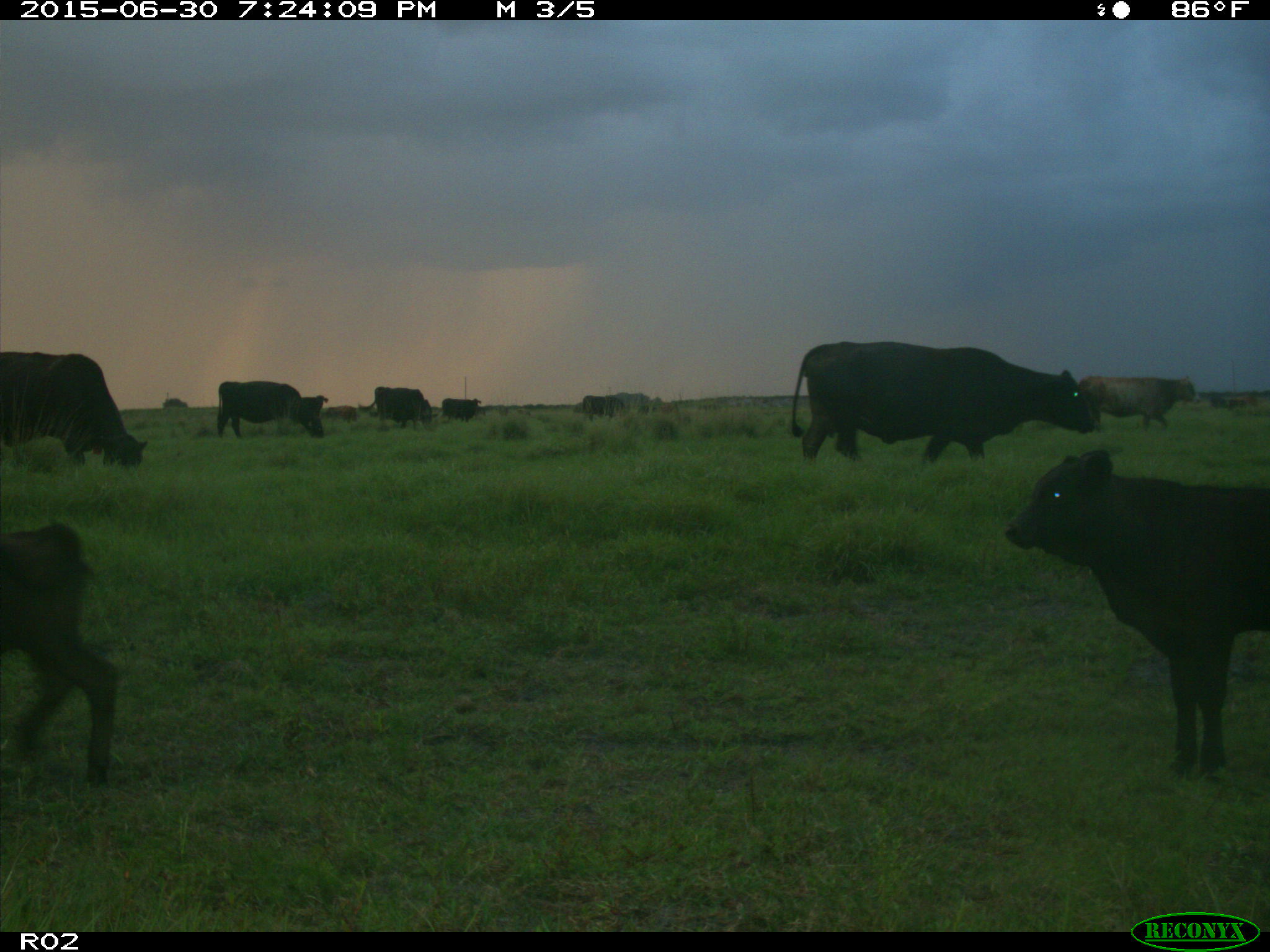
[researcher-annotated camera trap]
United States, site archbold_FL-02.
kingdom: Animalia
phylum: Chordata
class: Mammalia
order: Artiodactyla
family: Bovidae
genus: Bos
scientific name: Bos taurus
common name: domestic cow